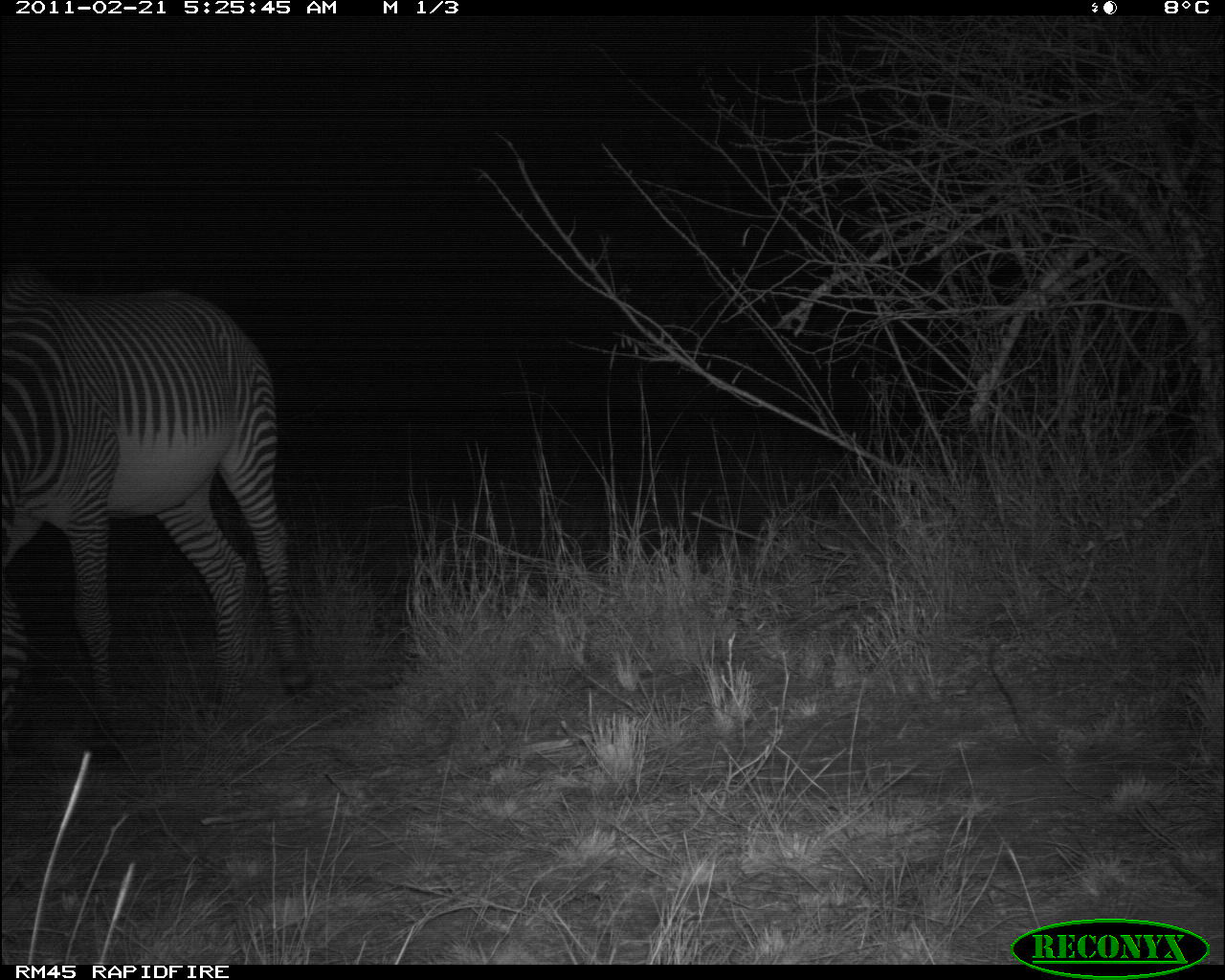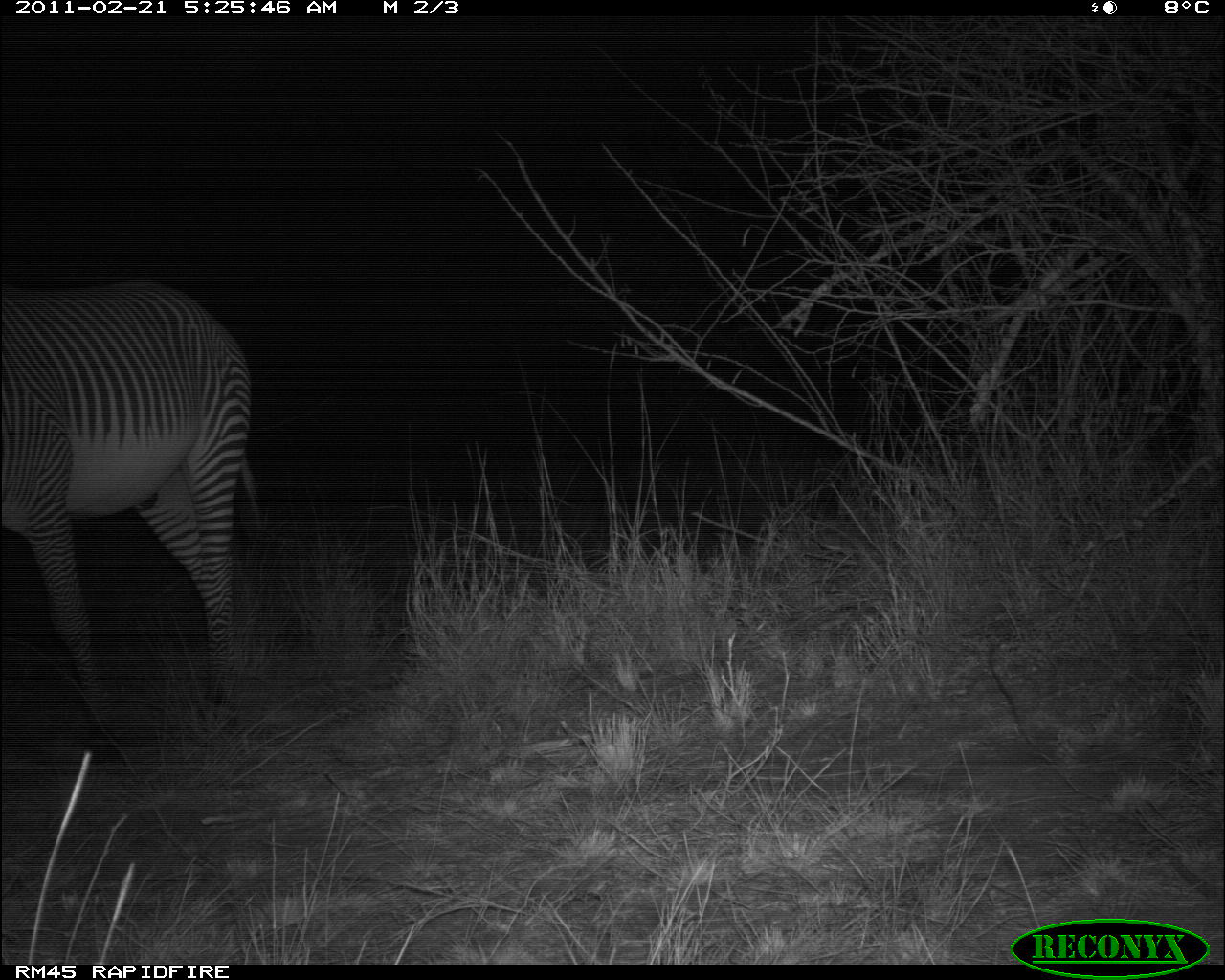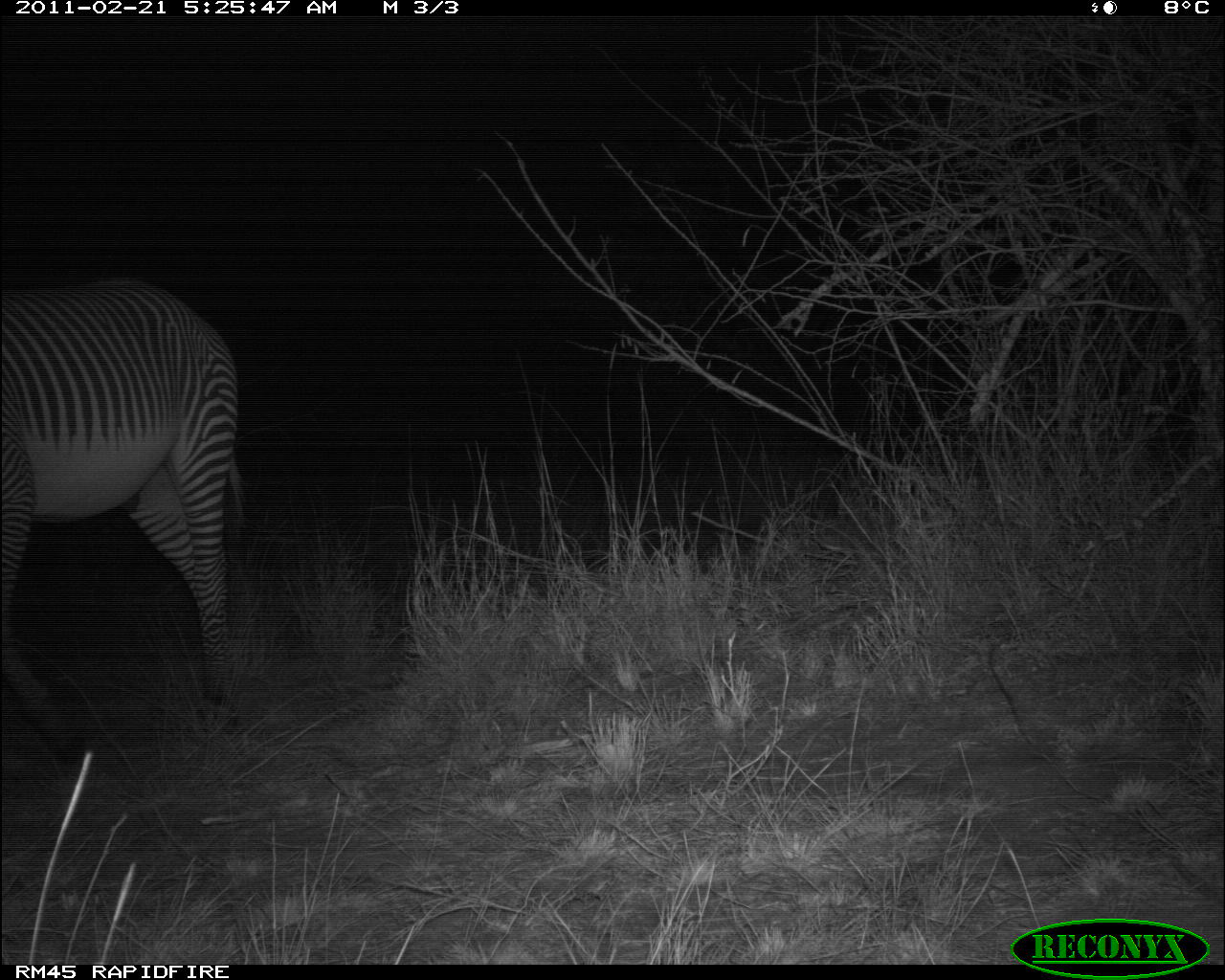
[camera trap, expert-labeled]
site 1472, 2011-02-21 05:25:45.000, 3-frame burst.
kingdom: Animalia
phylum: Chordata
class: Mammalia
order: Perissodactyla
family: Equidae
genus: Equus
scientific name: Equus grevyi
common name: grévy's zebra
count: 1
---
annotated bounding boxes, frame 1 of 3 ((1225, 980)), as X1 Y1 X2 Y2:
equus grevyi: 0 269 315 760